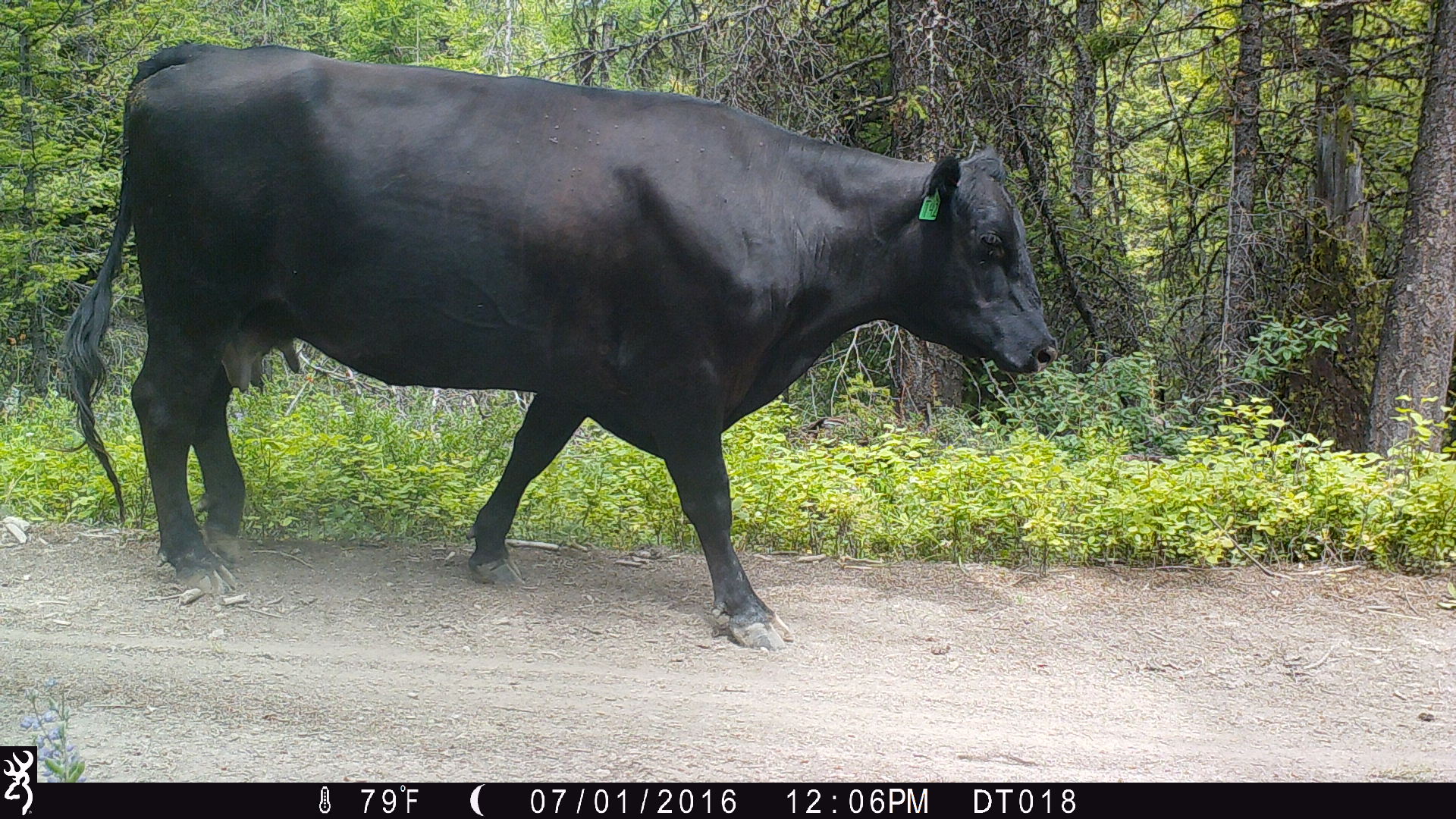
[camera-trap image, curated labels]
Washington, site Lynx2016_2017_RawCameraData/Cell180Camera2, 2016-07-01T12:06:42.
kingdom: Animalia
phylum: Chordata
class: Mammalia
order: Artiodactyla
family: Bovidae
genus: Bos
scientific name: Bos taurus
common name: domestic cattle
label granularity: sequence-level